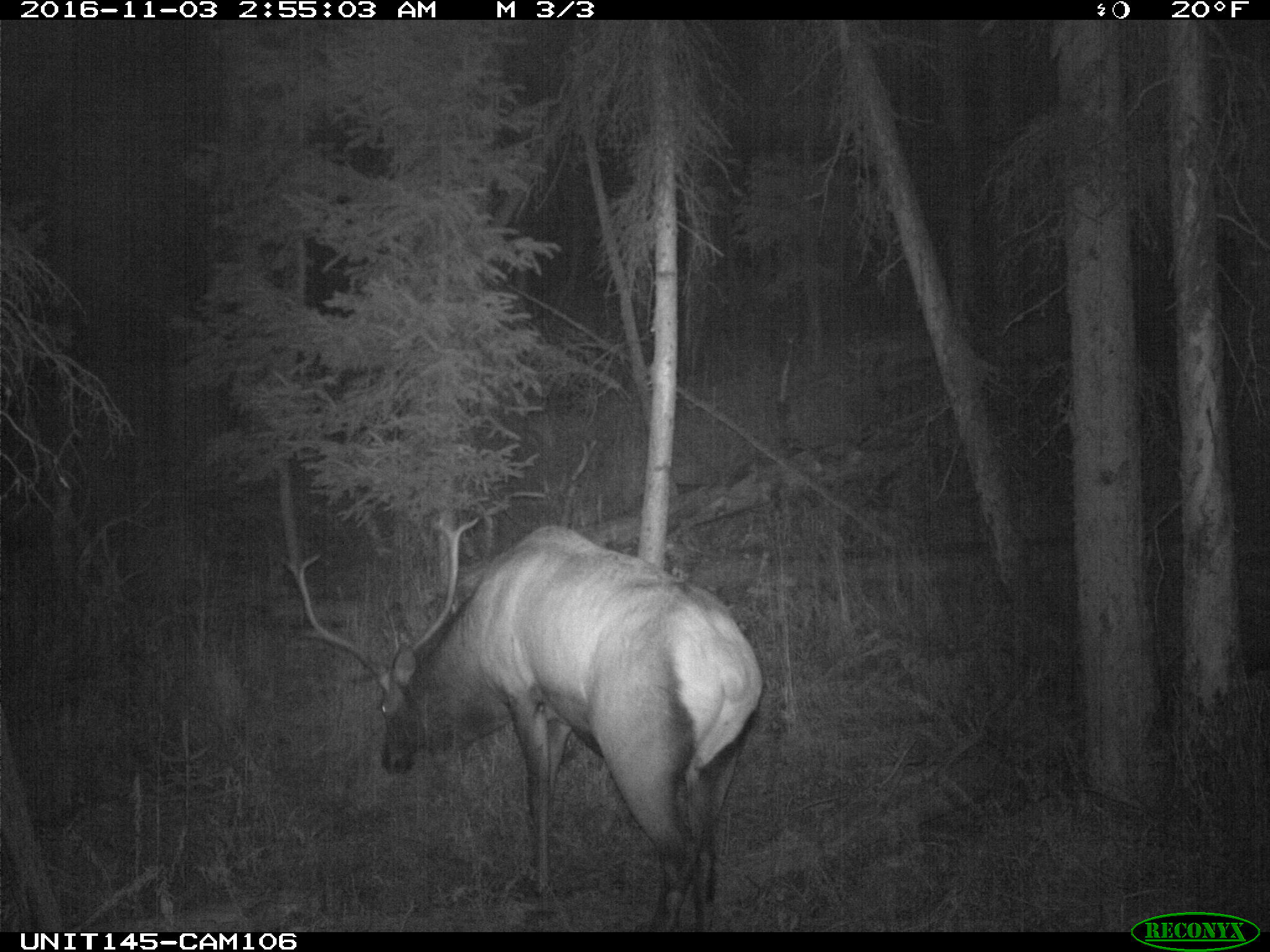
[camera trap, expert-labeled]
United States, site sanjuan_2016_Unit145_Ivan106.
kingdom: Animalia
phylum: Chordata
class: Mammalia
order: Artiodactyla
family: Cervidae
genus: Cervus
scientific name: Cervus elaphus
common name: red deer